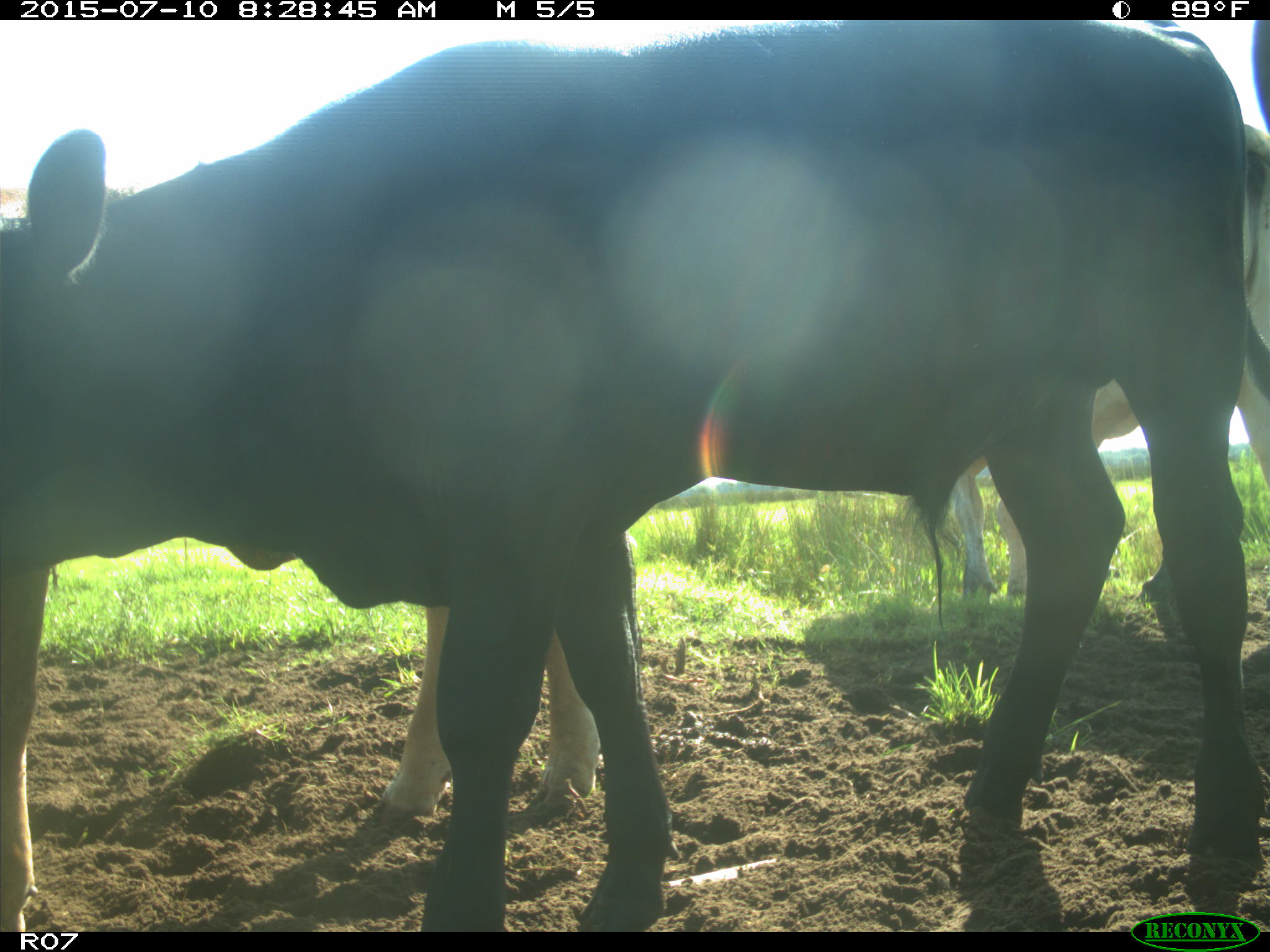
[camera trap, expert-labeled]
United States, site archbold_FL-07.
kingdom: Animalia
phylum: Chordata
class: Mammalia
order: Artiodactyla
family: Bovidae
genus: Bos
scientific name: Bos taurus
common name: domestic cow